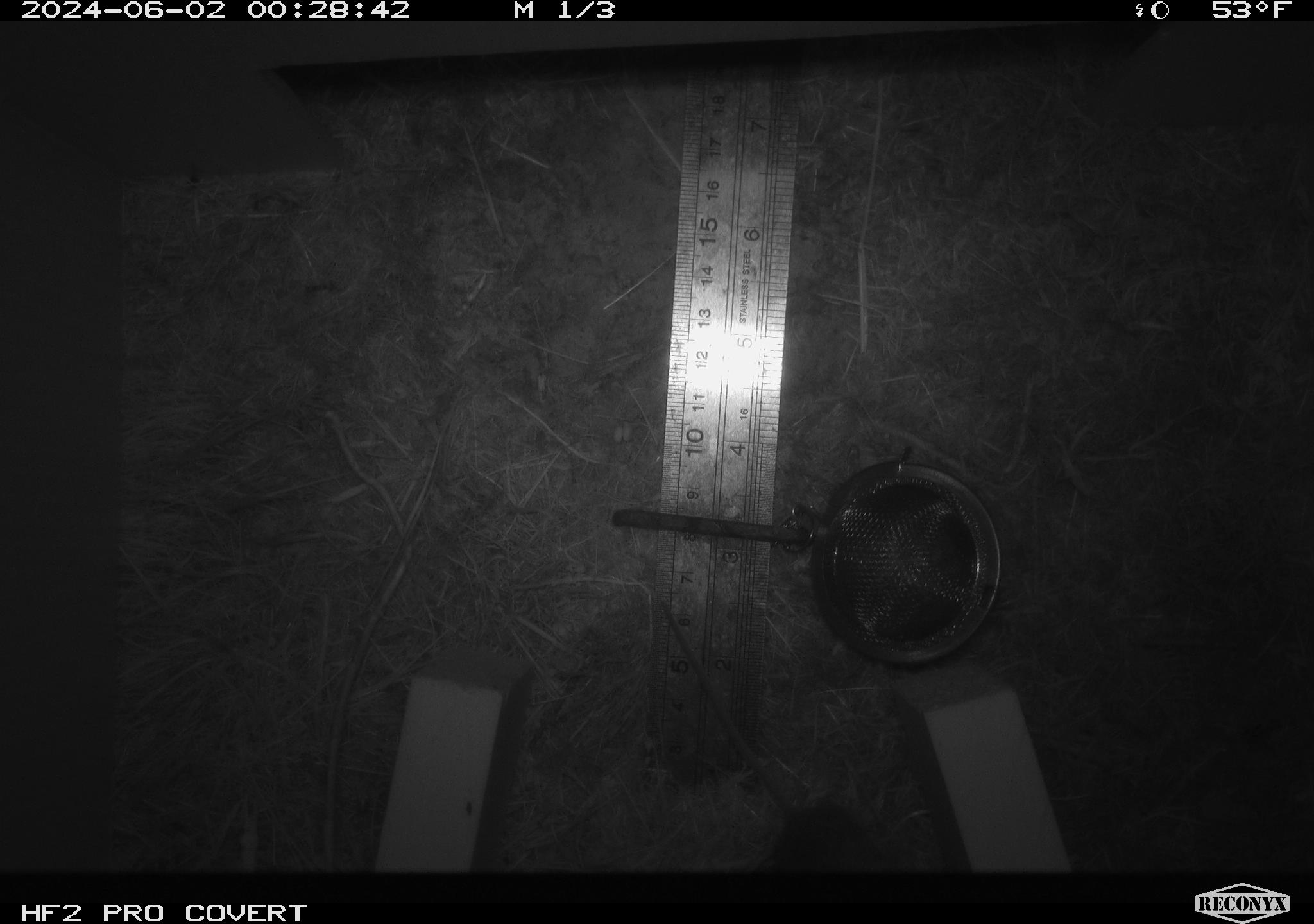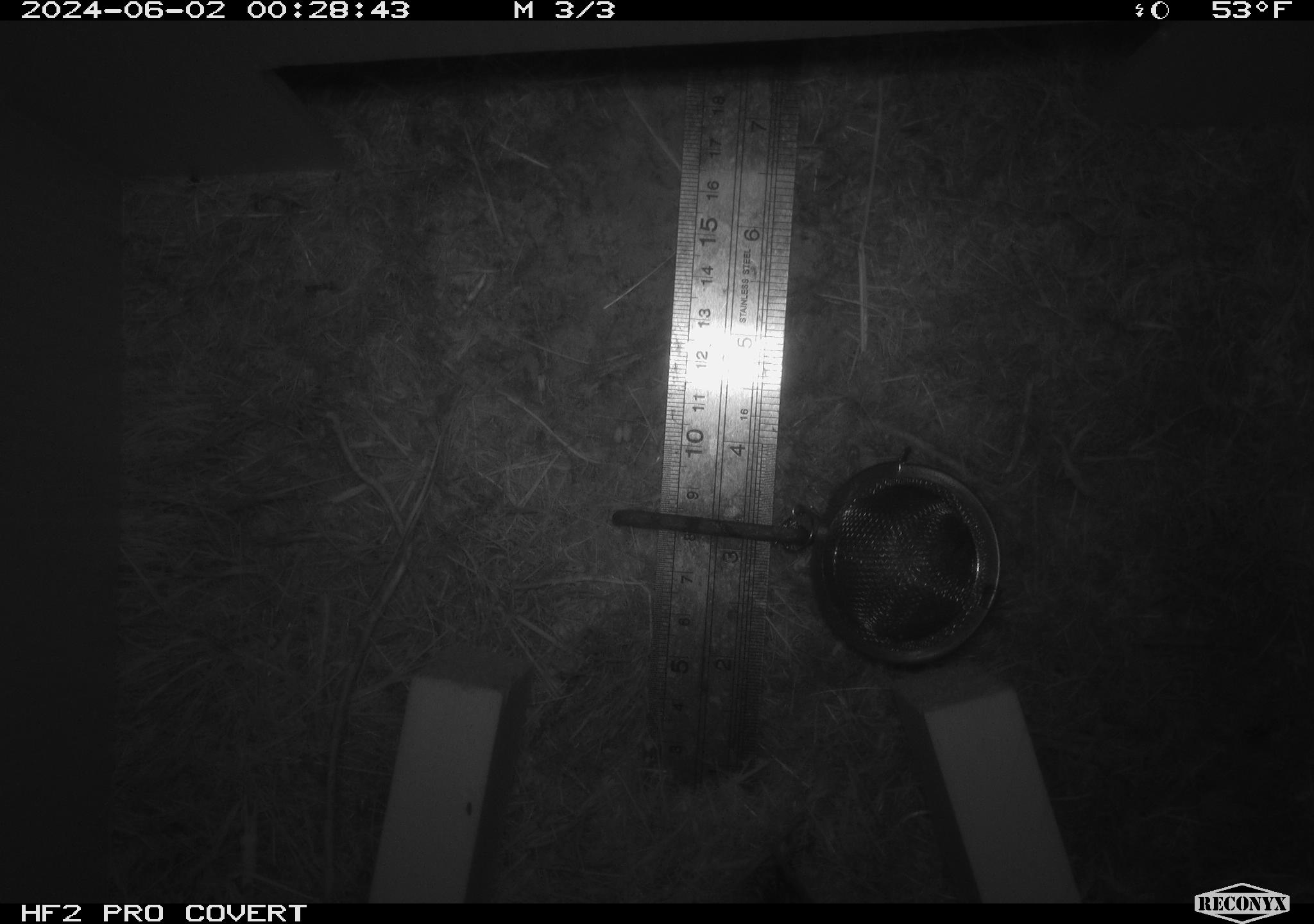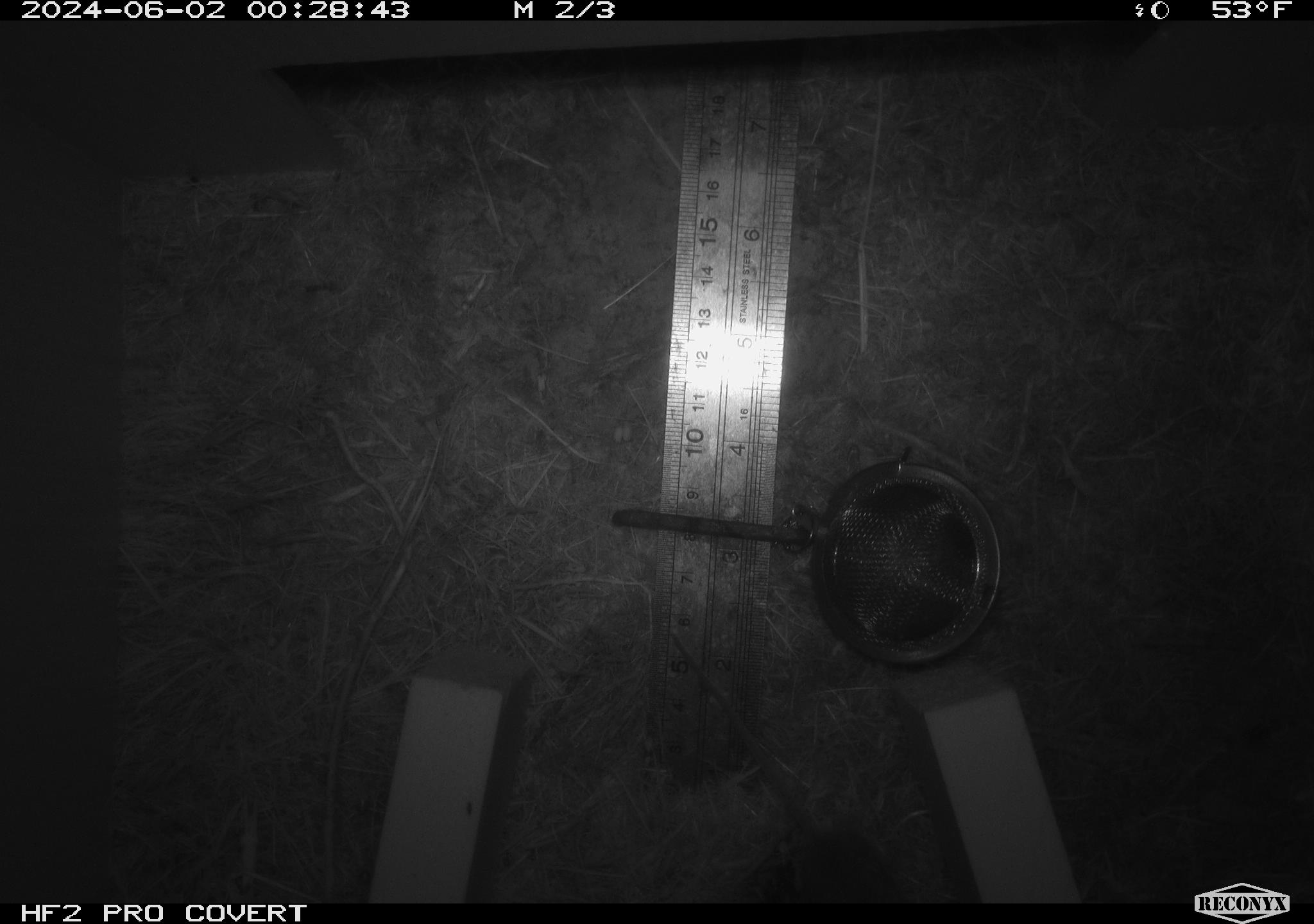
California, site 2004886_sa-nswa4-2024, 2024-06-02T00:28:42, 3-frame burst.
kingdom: Animalia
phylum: Chordata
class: Mammalia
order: Rodentia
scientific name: Rodentia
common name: rodent